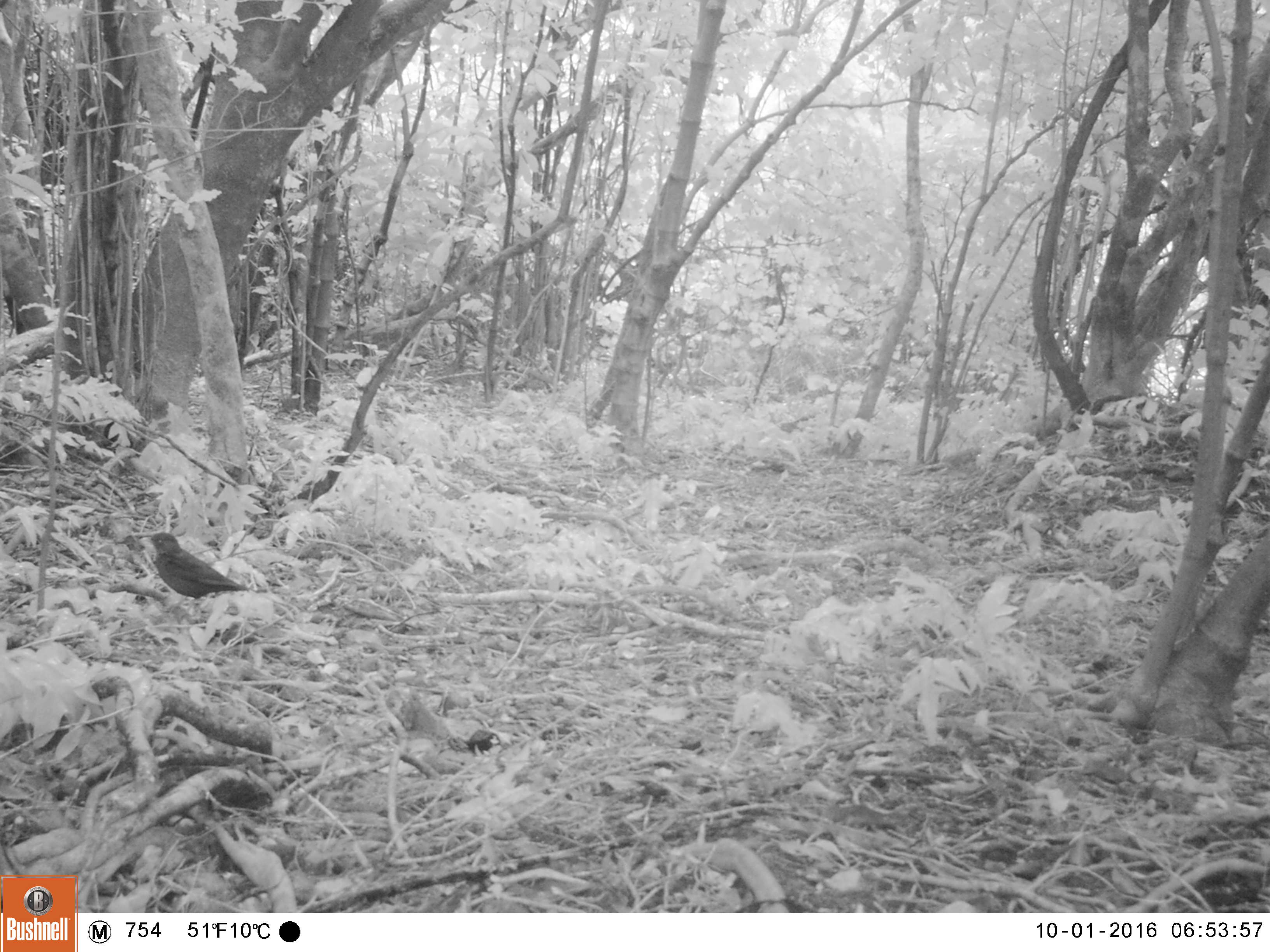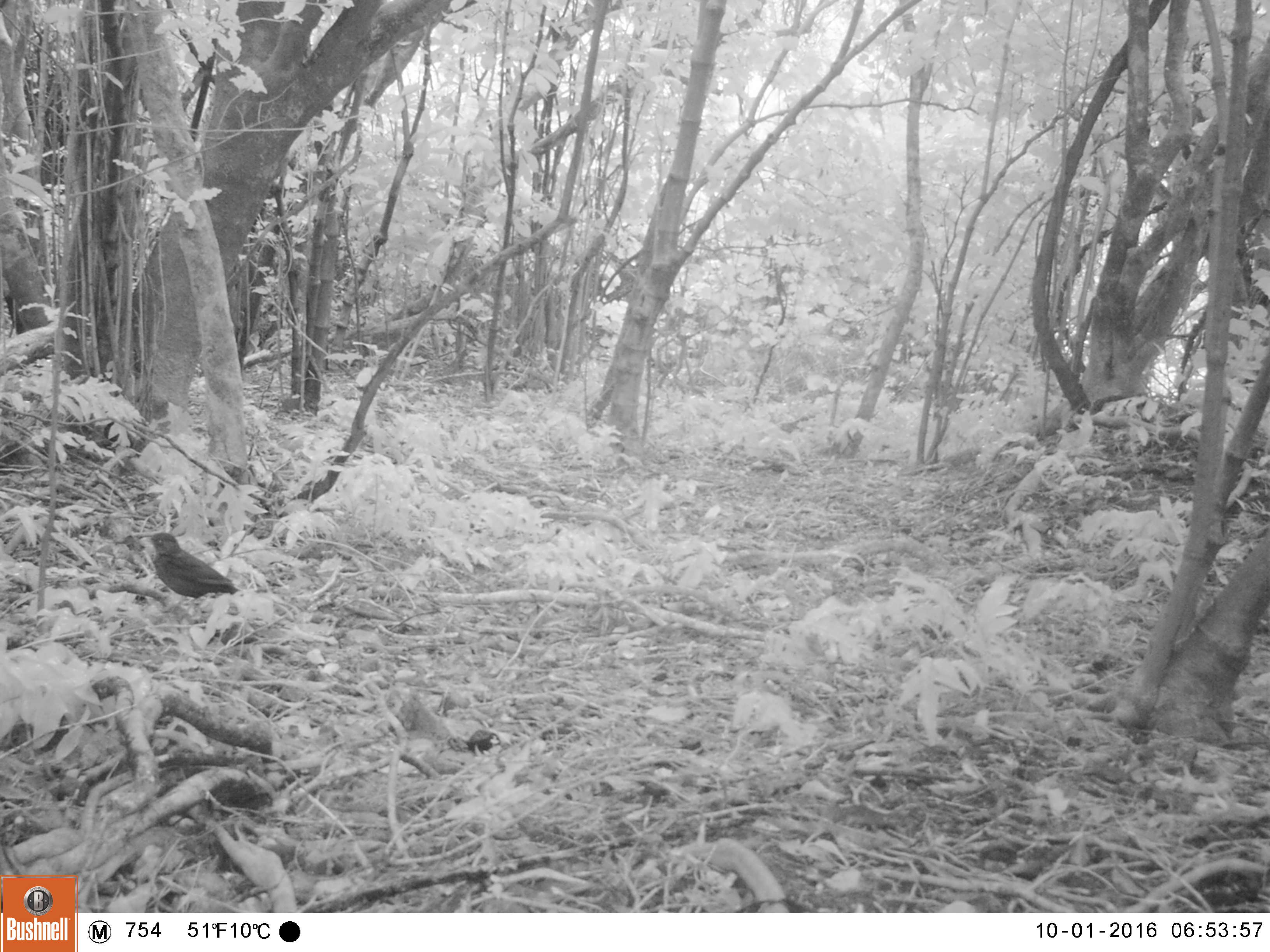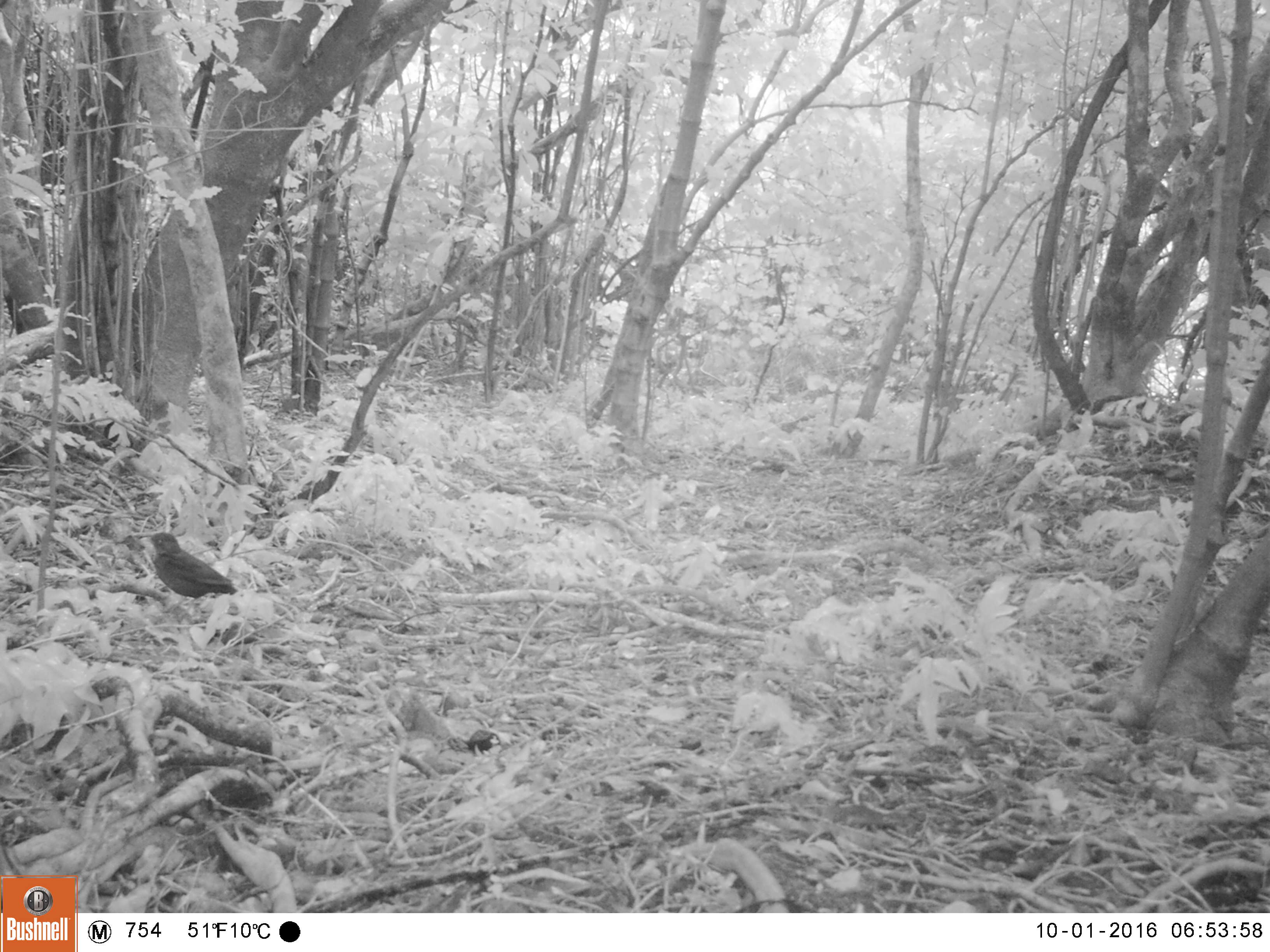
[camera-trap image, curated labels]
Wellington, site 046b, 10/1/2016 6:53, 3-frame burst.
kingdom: Animalia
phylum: Chordata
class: Aves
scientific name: Aves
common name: bird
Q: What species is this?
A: Bird (Aves).